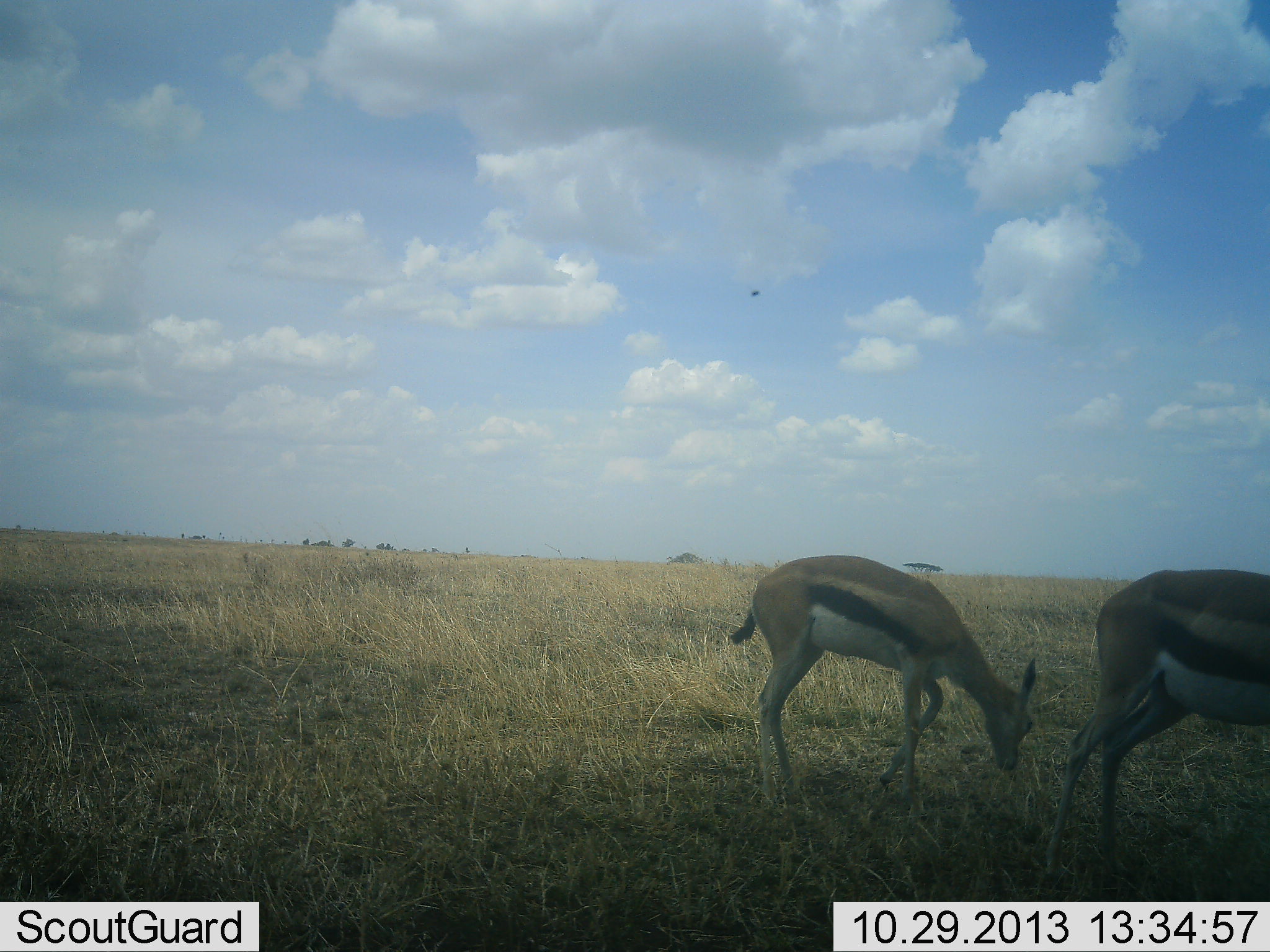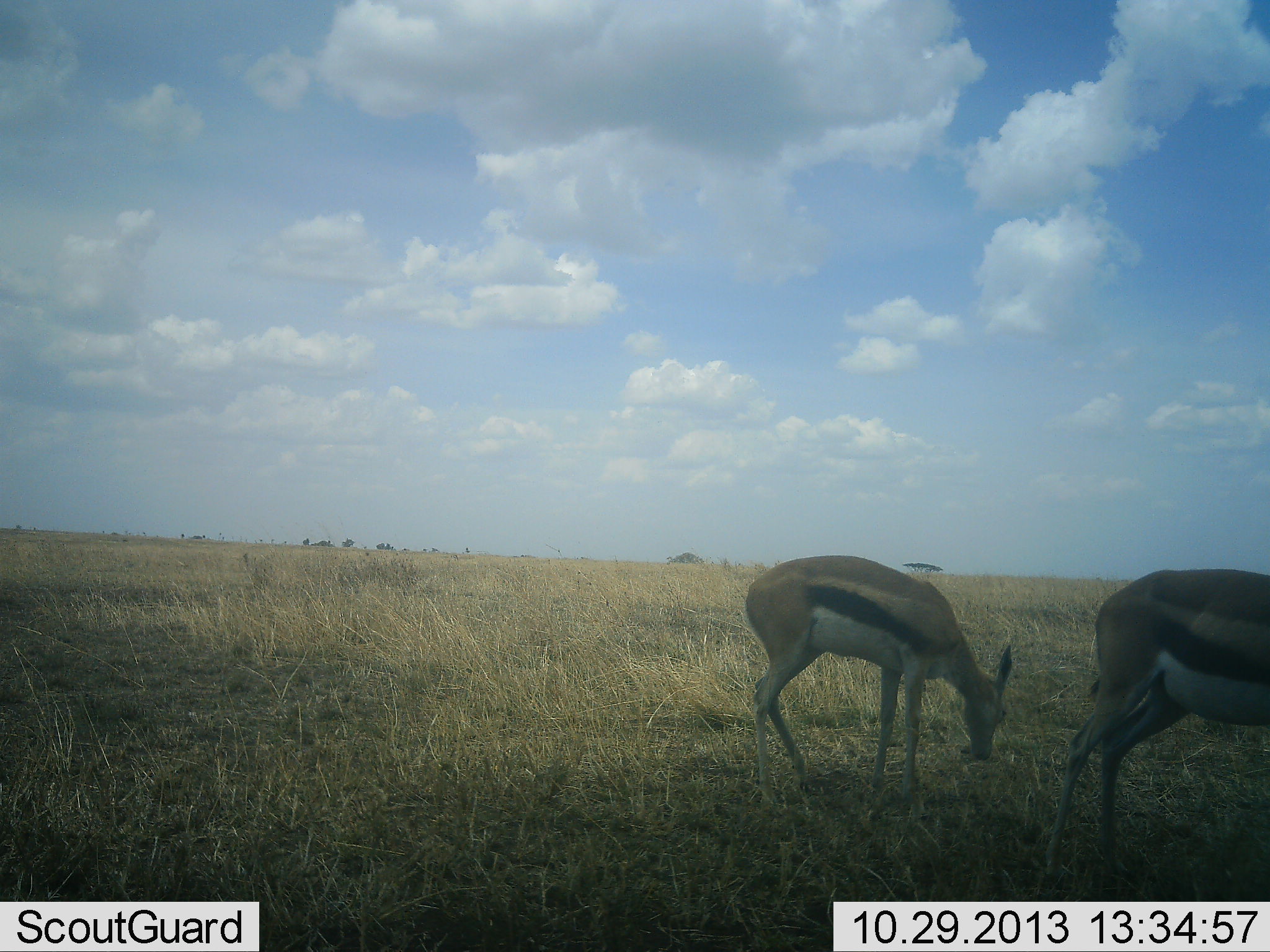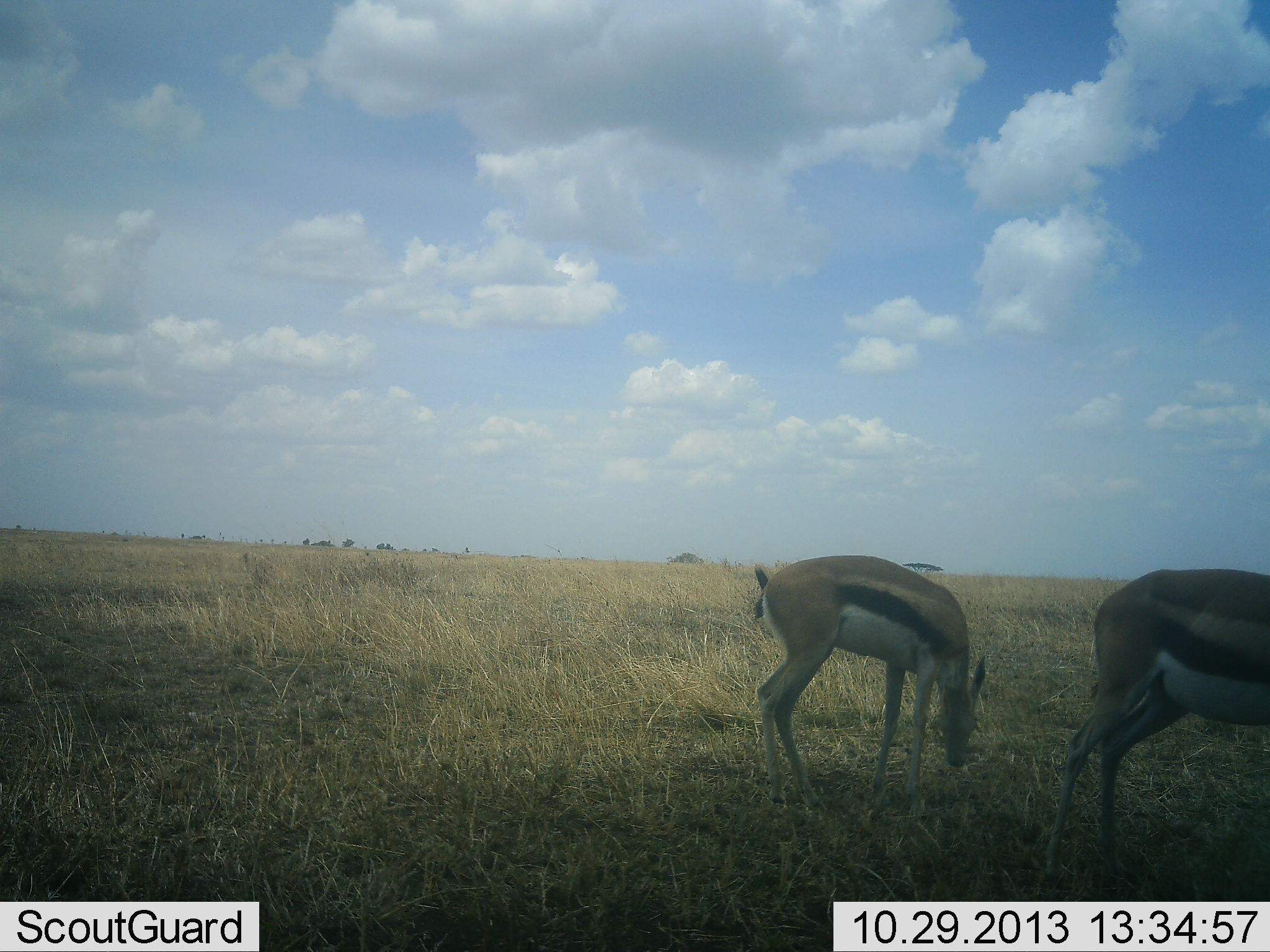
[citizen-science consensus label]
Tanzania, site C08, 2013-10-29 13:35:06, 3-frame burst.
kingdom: Animalia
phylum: Chordata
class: Mammalia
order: Artiodactyla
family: Bovidae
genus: Eudorcas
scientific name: Eudorcas thomsonii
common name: thomson's gazelle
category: gazellethomsons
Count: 2.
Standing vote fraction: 52%.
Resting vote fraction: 0%.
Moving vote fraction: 7%.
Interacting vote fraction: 0%.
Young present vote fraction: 2%.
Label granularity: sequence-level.